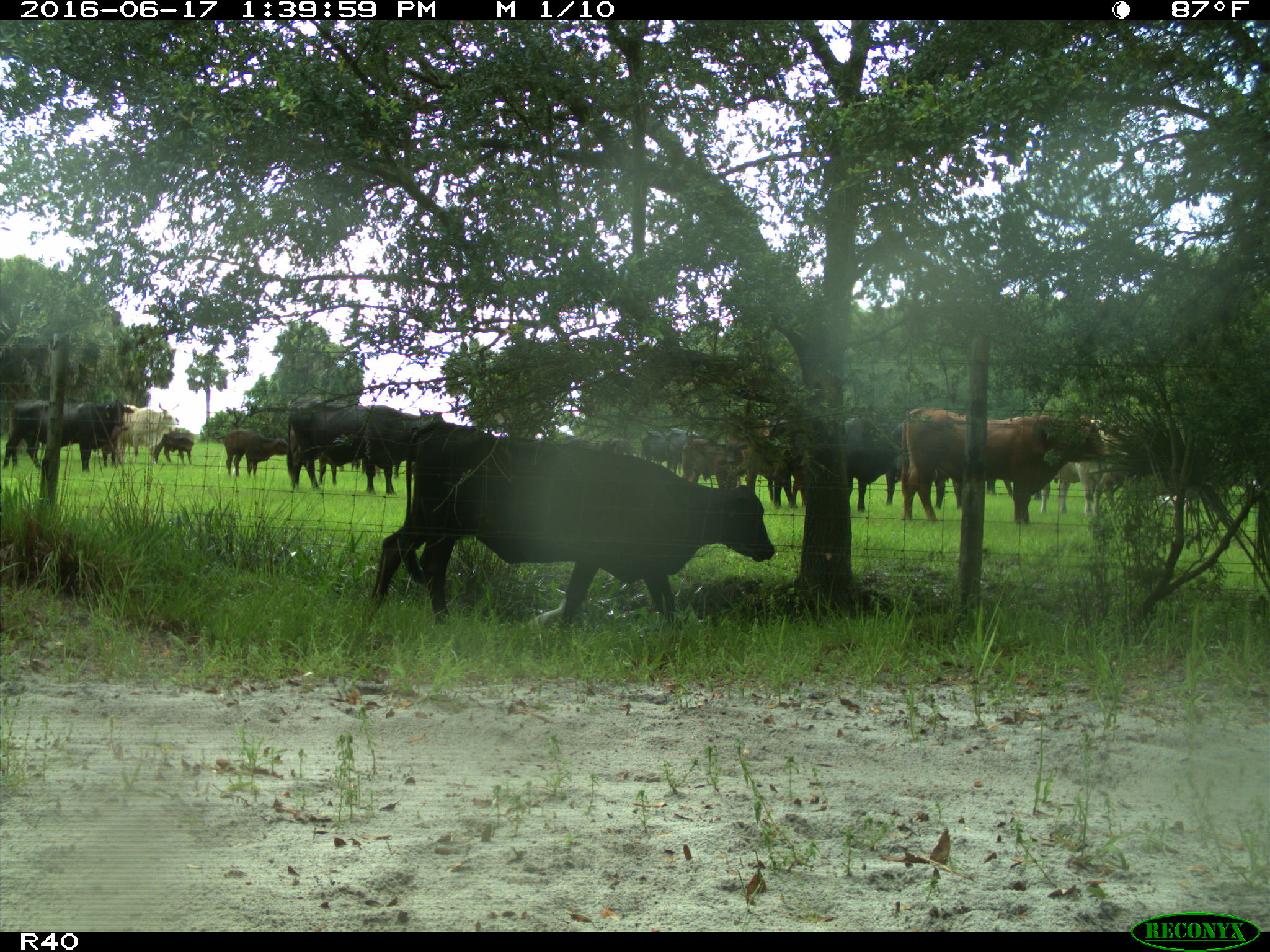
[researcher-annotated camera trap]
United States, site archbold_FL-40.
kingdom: Animalia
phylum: Chordata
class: Mammalia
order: Artiodactyla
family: Bovidae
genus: Bos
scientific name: Bos taurus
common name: domestic cow